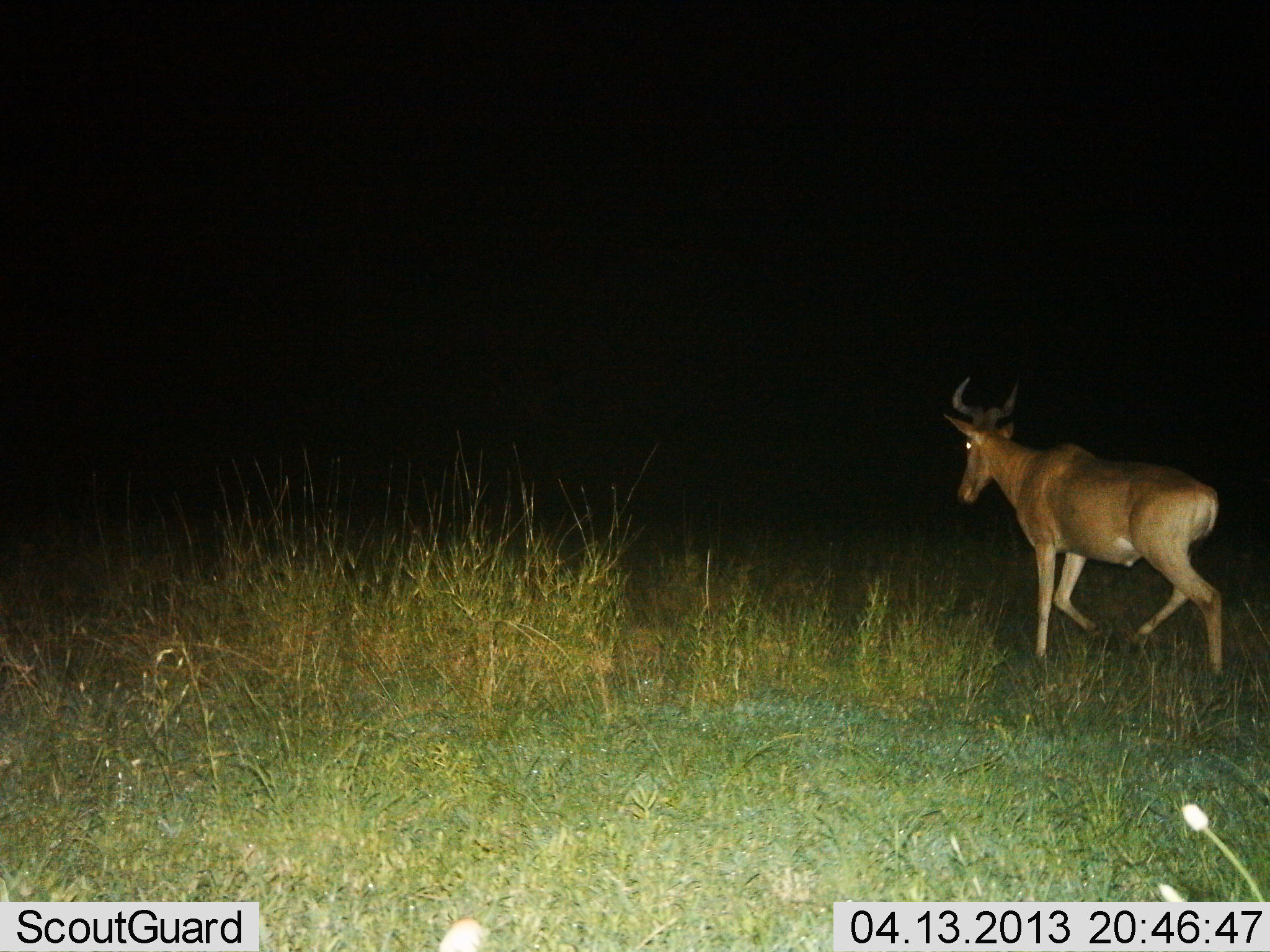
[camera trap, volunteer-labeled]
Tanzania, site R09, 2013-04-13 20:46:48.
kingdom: Animalia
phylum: Chordata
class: Mammalia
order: Artiodactyla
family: Bovidae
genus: Alcelaphus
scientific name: Alcelaphus buselaphus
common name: hartebeest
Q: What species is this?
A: Hartebeest (Alcelaphus buselaphus).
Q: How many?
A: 1.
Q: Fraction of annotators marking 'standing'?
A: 9%.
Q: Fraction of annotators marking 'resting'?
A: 0%.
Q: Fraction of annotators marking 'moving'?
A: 91%.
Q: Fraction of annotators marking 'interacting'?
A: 0%.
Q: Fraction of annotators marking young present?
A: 0%.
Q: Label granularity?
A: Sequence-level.